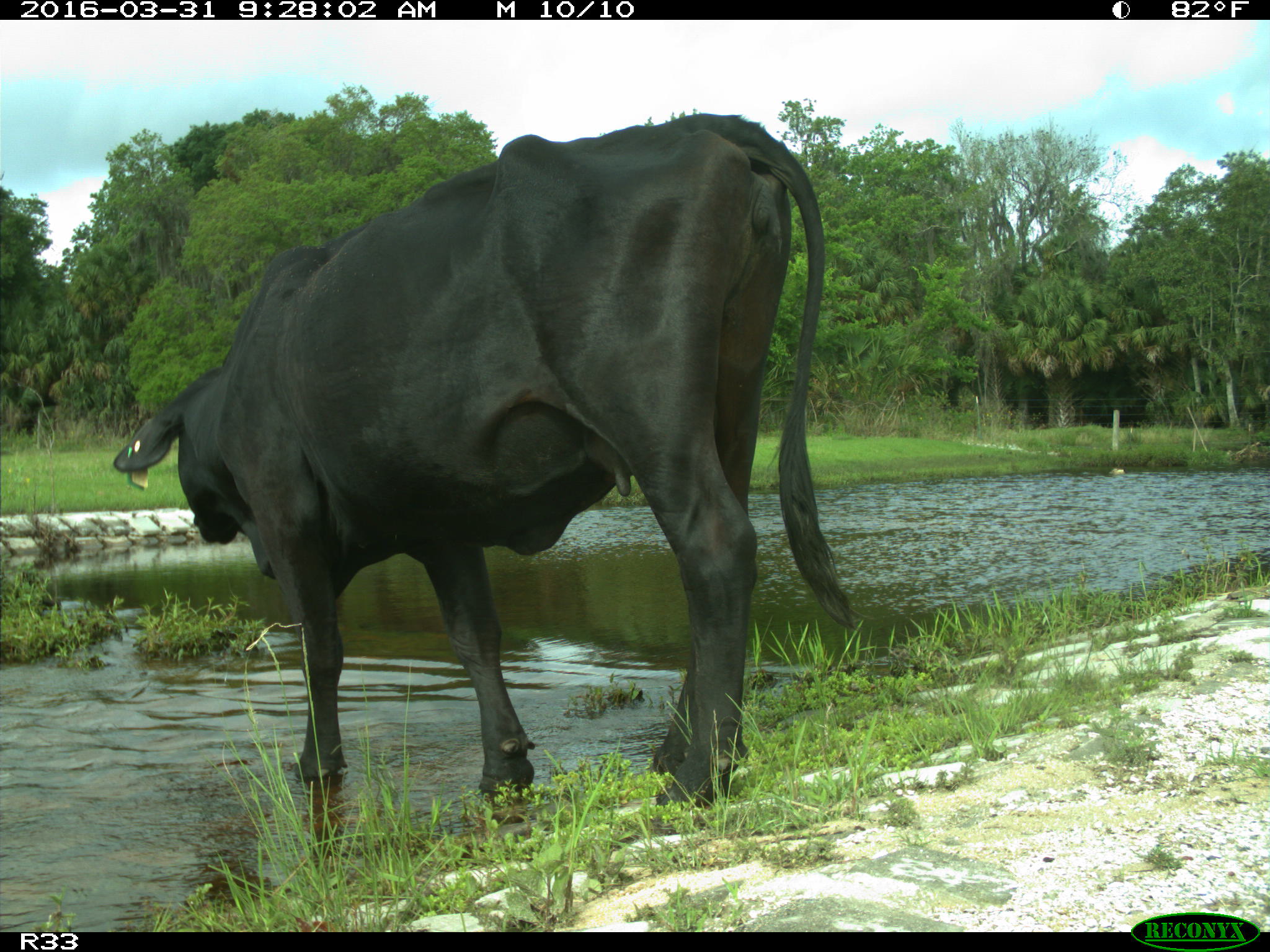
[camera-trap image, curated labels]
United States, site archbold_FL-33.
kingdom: Animalia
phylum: Chordata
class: Mammalia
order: Artiodactyla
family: Bovidae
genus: Bos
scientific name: Bos taurus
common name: domestic cow